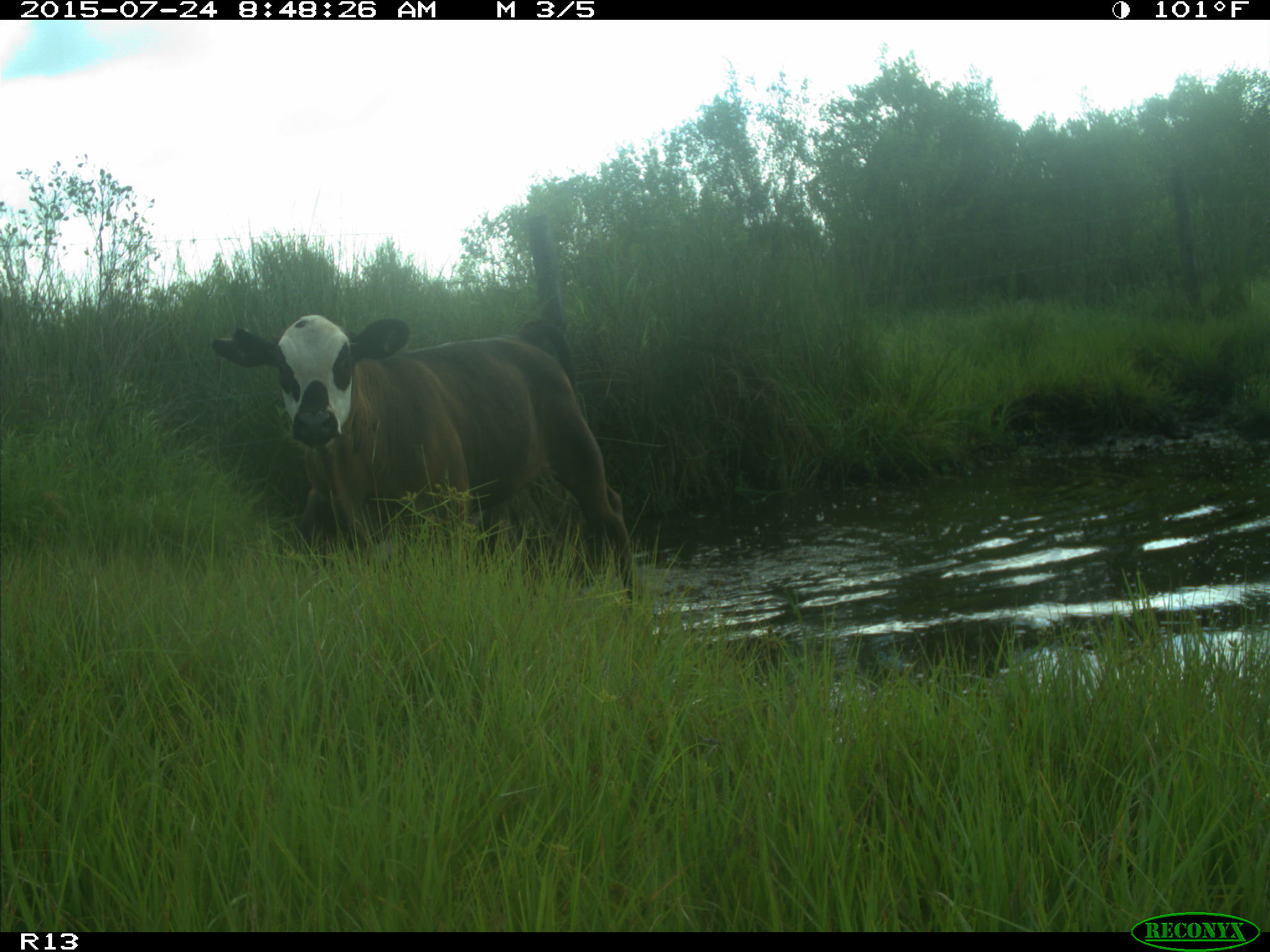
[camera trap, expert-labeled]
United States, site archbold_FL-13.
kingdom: Animalia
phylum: Chordata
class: Mammalia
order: Artiodactyla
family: Bovidae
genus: Bos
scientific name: Bos taurus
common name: domestic cow